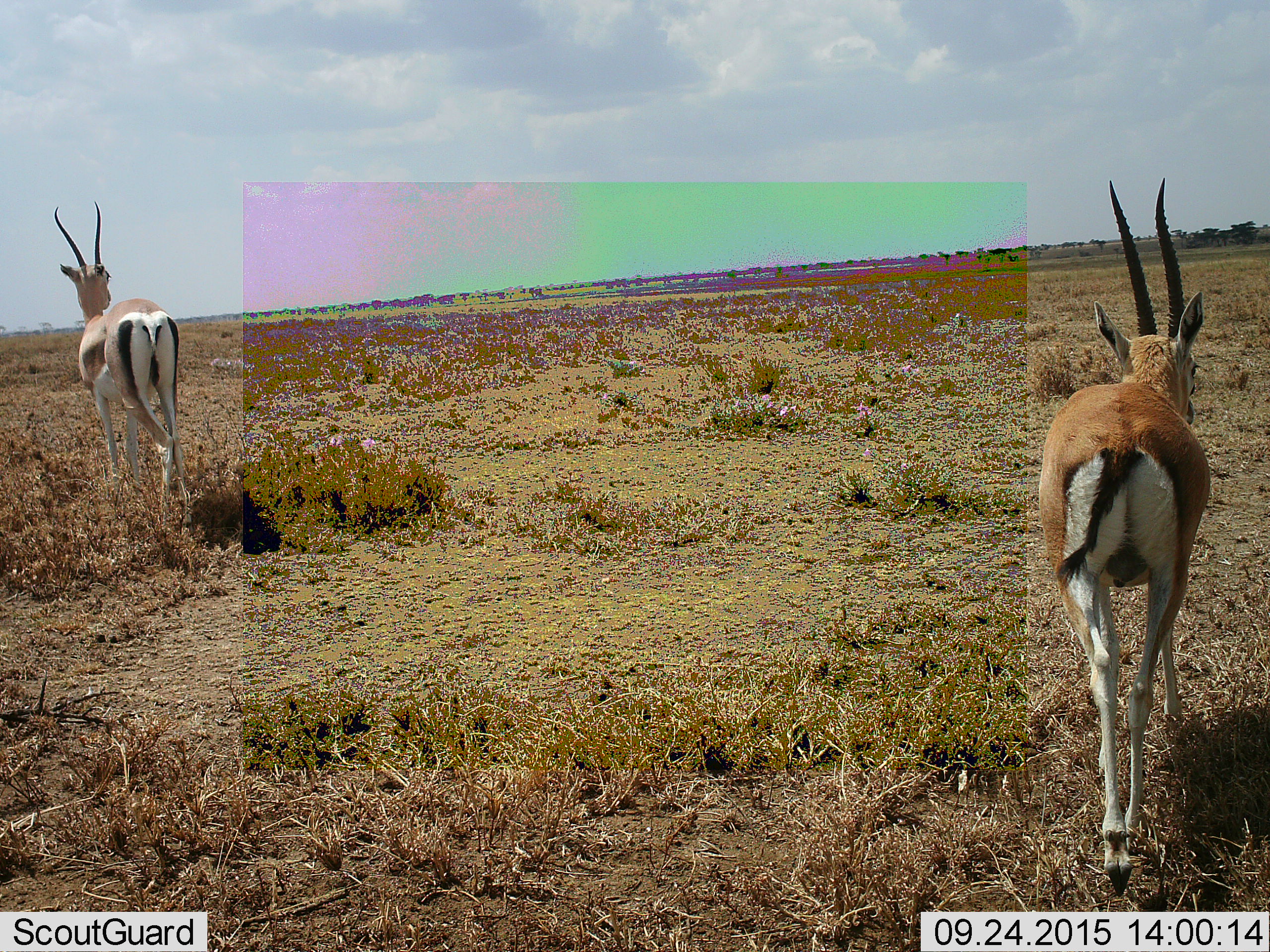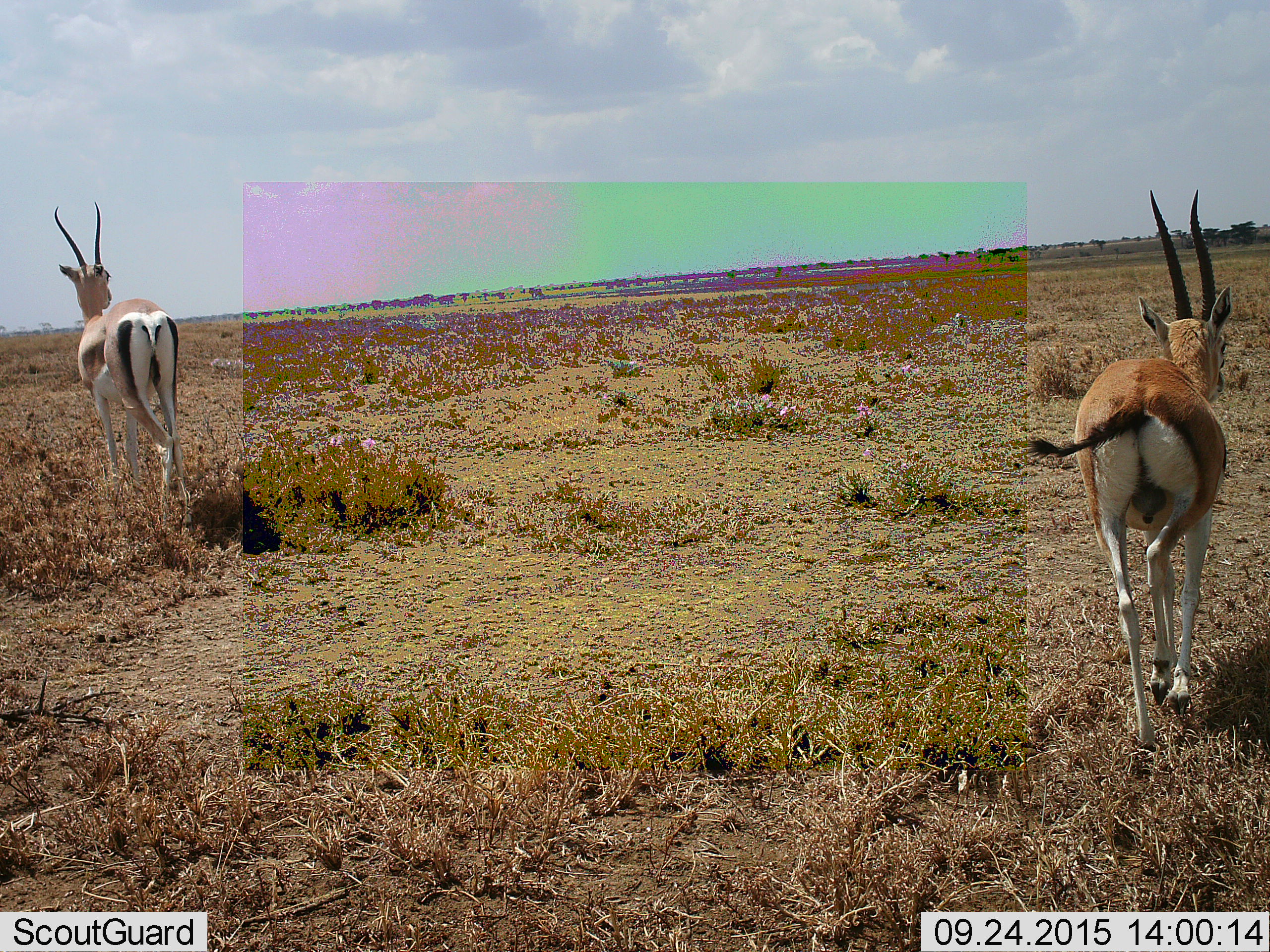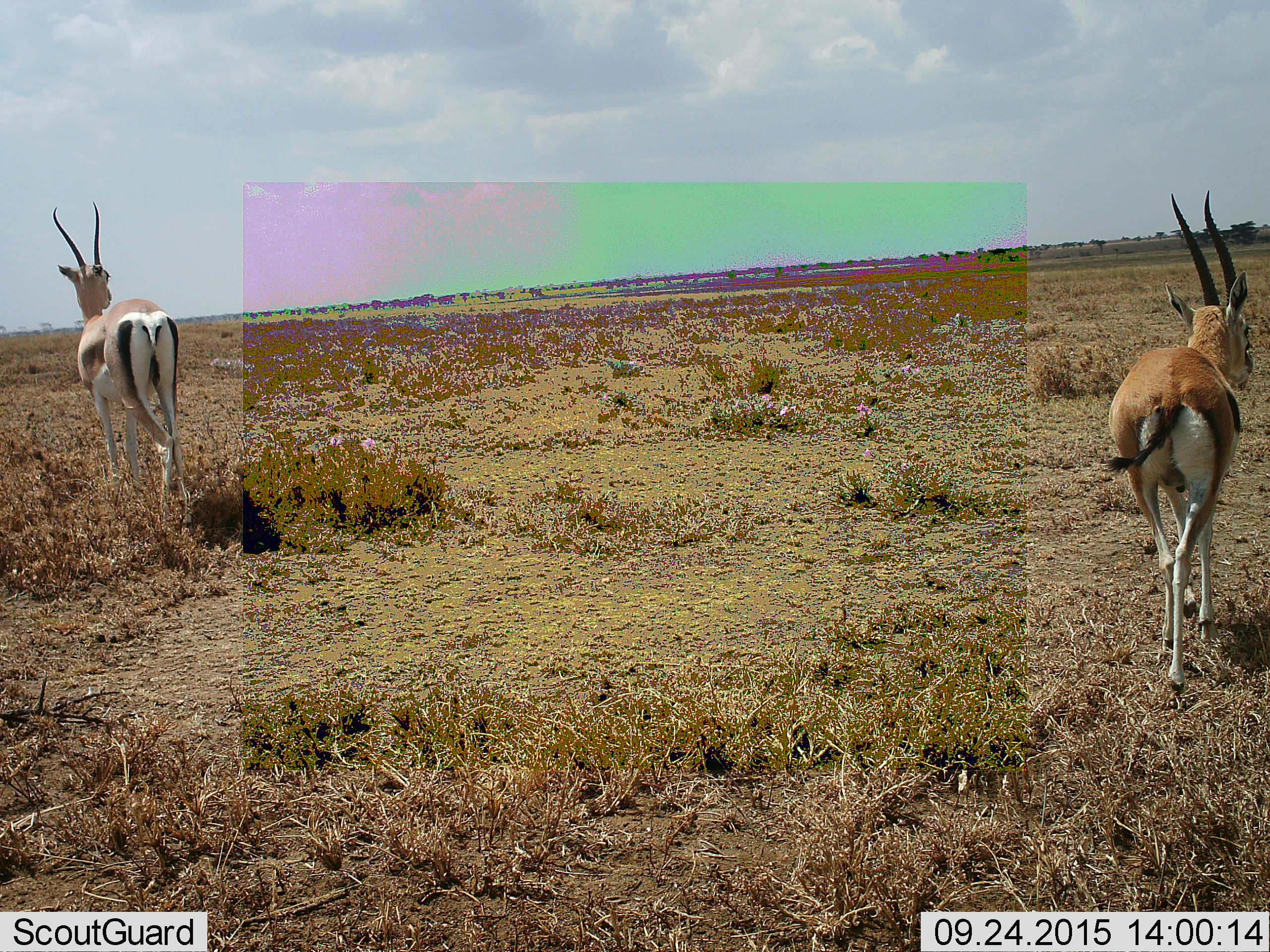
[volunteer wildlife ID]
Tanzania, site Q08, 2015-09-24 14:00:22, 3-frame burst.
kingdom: Animalia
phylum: Chordata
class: Mammalia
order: Artiodactyla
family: Bovidae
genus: Nanger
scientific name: Nanger granti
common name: grant's gazelle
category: gazellegrants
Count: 1.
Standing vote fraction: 86%.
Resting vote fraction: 0%.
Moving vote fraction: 57%.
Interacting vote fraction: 0%.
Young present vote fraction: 0%.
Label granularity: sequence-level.